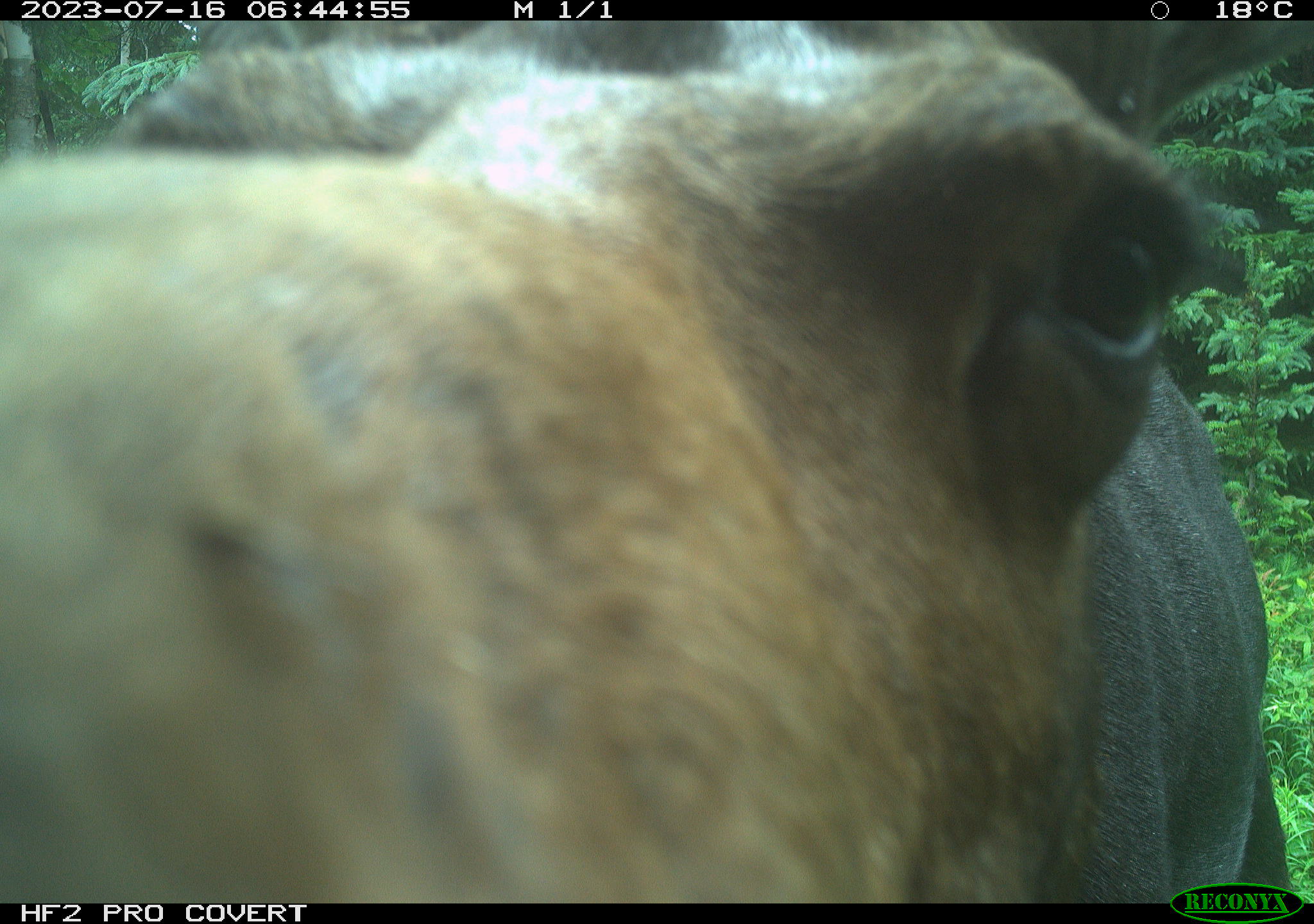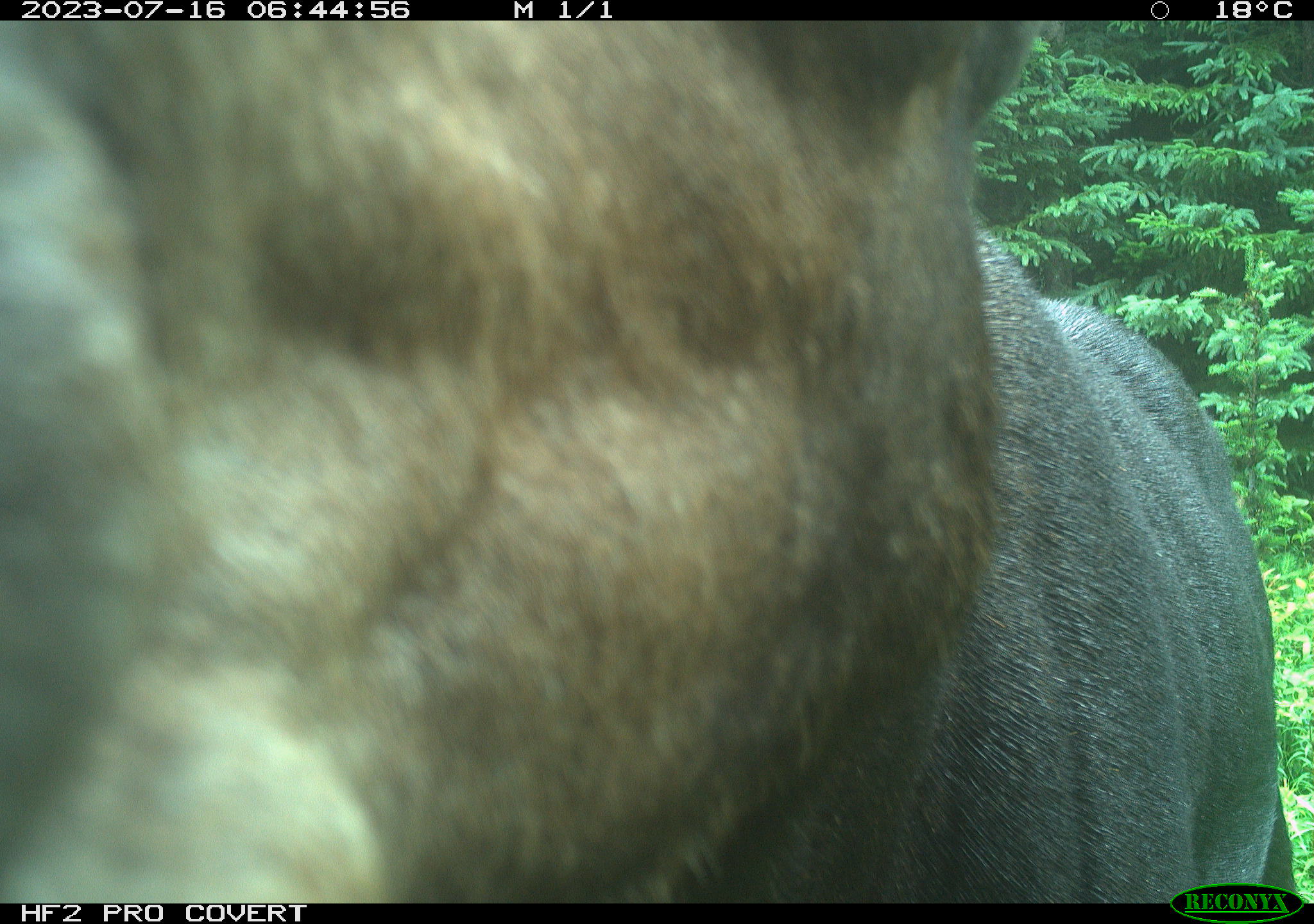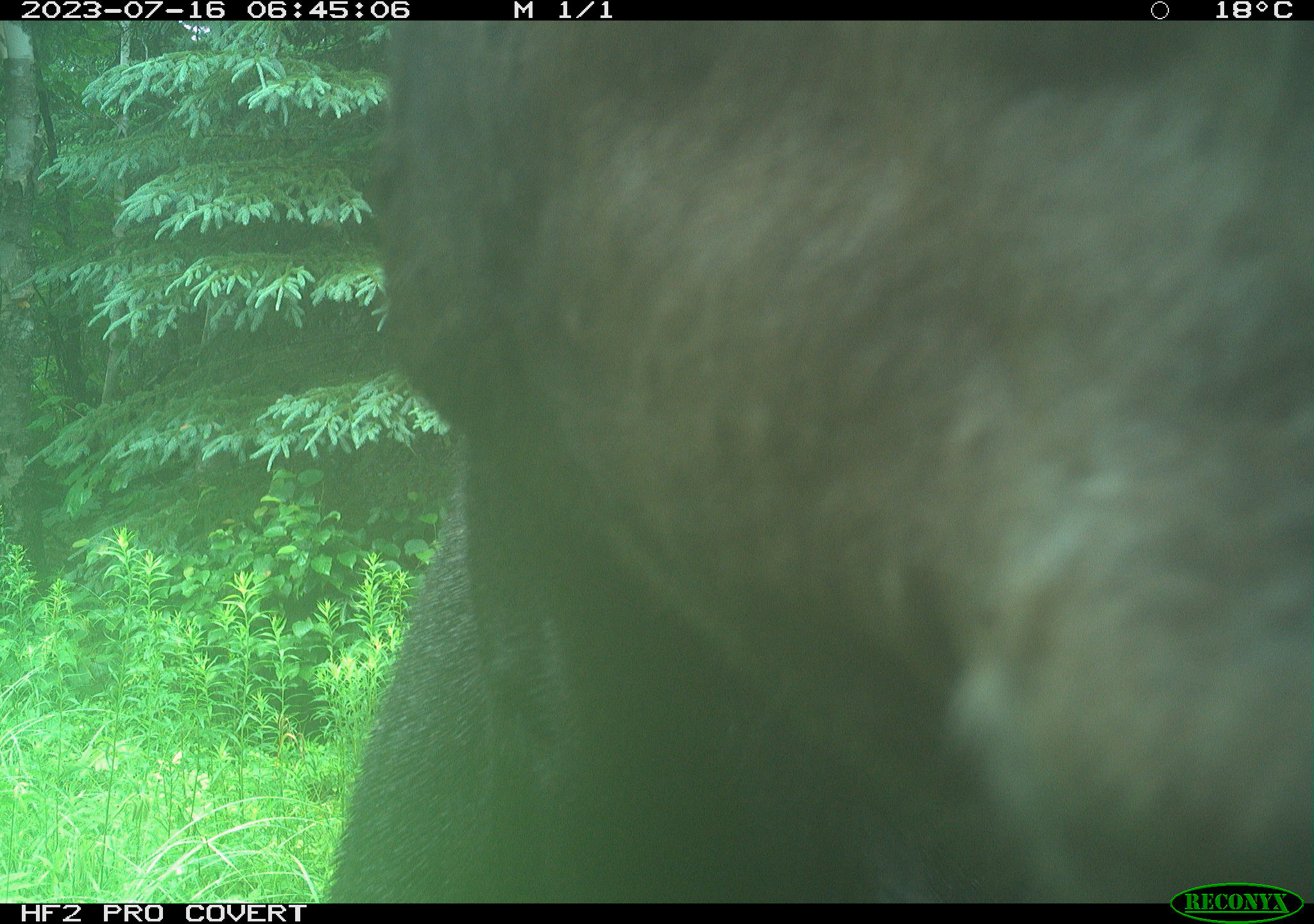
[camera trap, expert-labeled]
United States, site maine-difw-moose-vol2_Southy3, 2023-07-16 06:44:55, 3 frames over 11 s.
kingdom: Animalia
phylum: Chordata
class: Mammalia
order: Artiodactyla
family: Cervidae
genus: Alces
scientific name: Alces alces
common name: moose